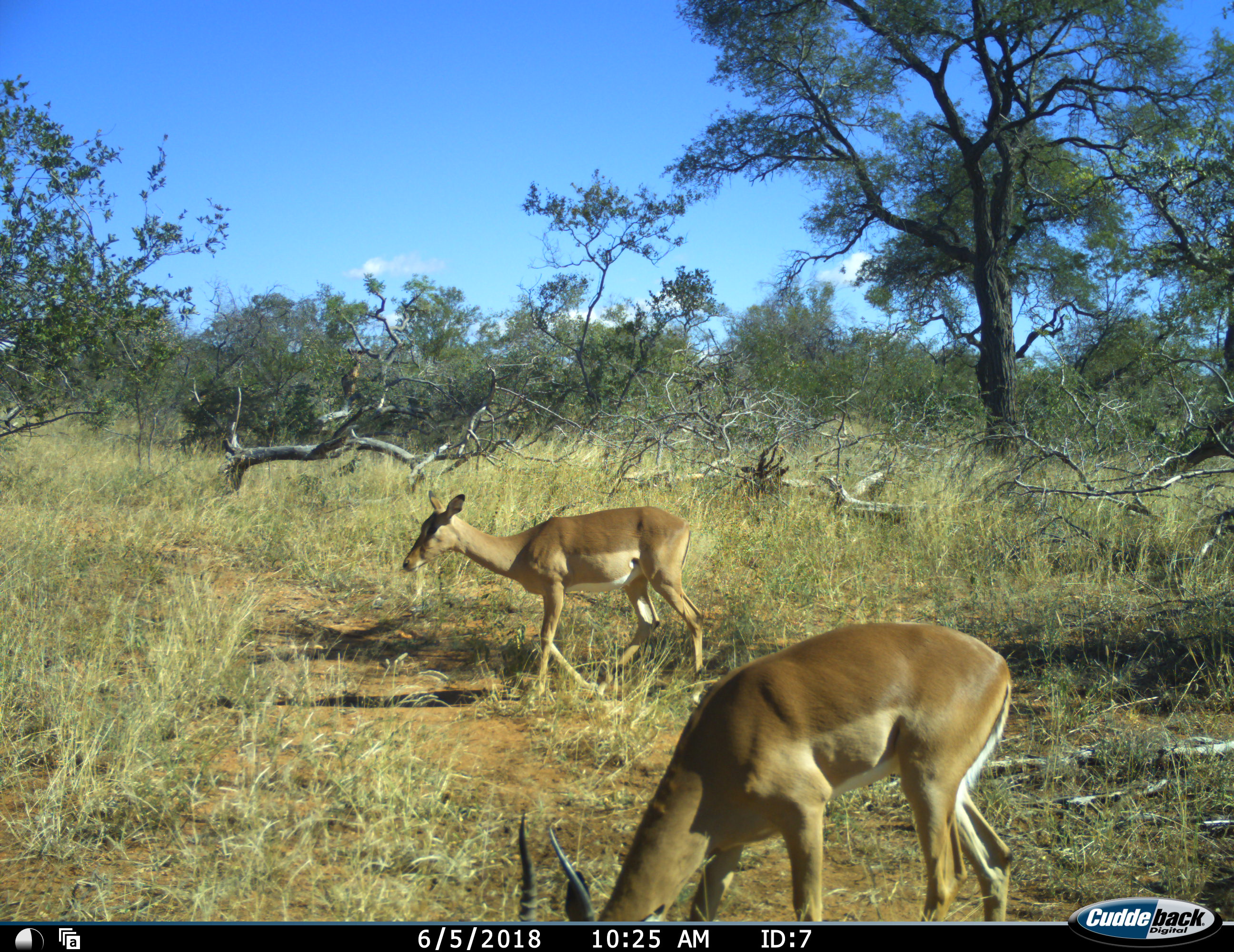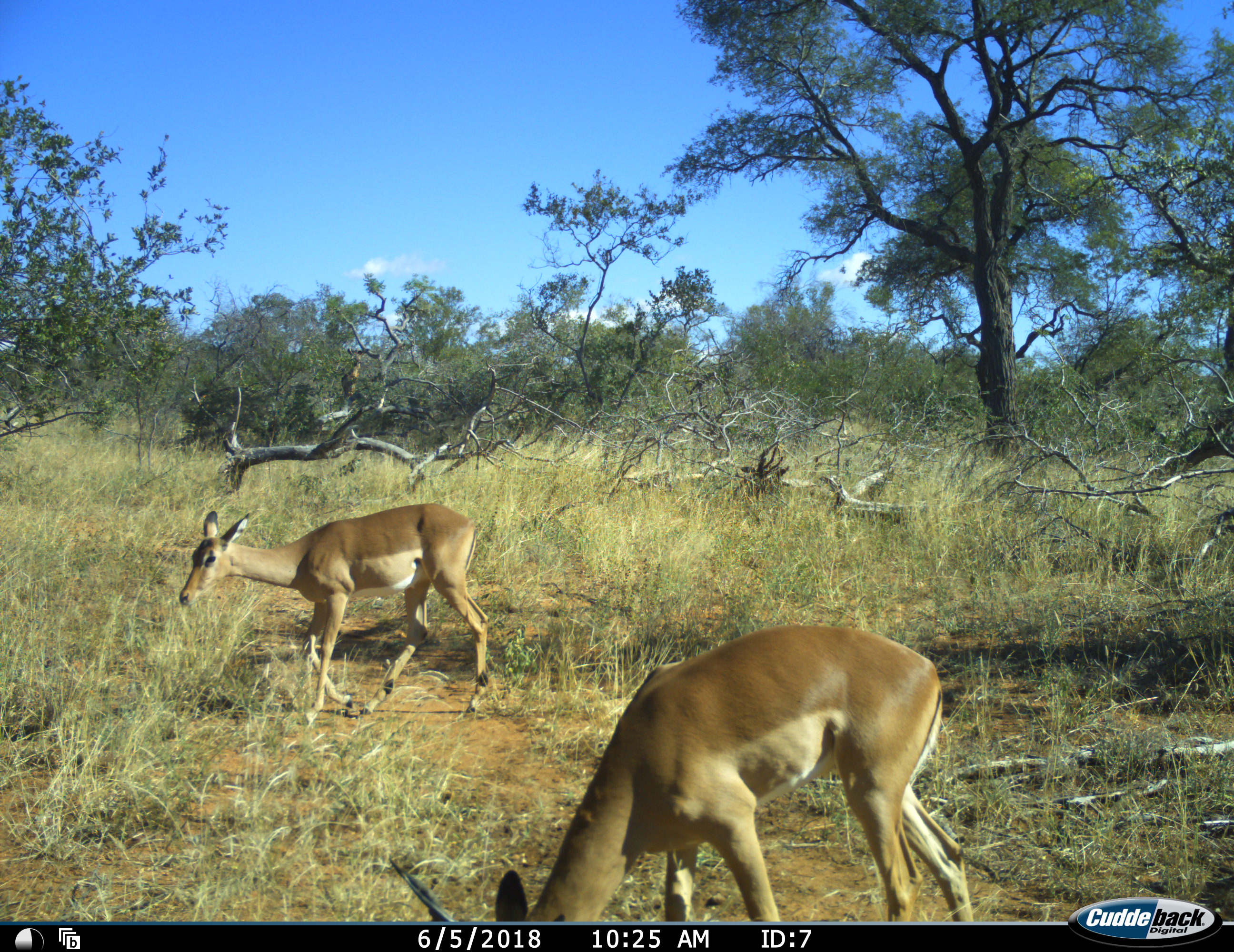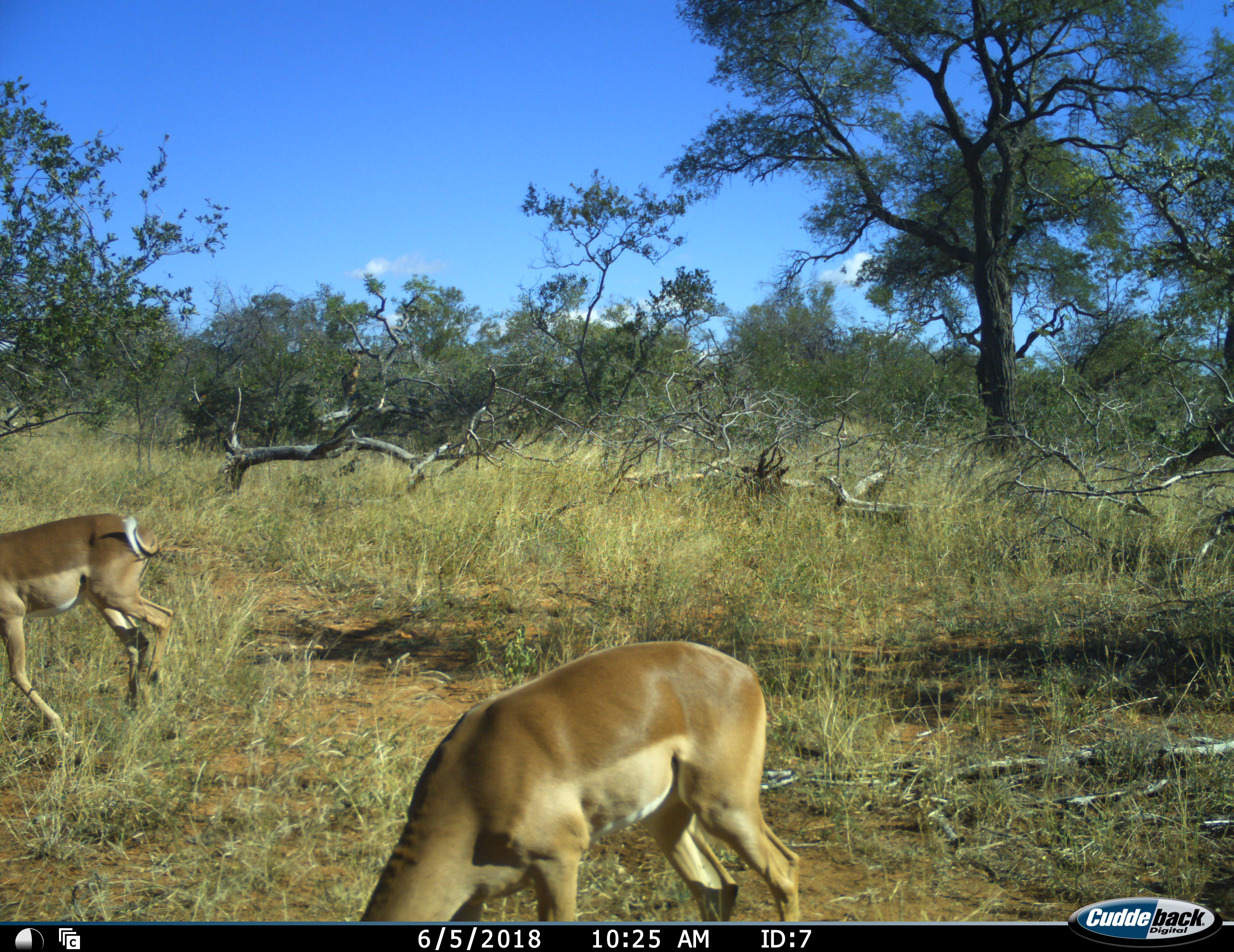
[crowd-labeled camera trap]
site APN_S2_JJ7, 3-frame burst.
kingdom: Animalia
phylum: Chordata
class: Mammalia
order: Artiodactyla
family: Bovidae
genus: Aepyceros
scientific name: Aepyceros melampus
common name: impala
Impala (Aepyceros melampus), count 2. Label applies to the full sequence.